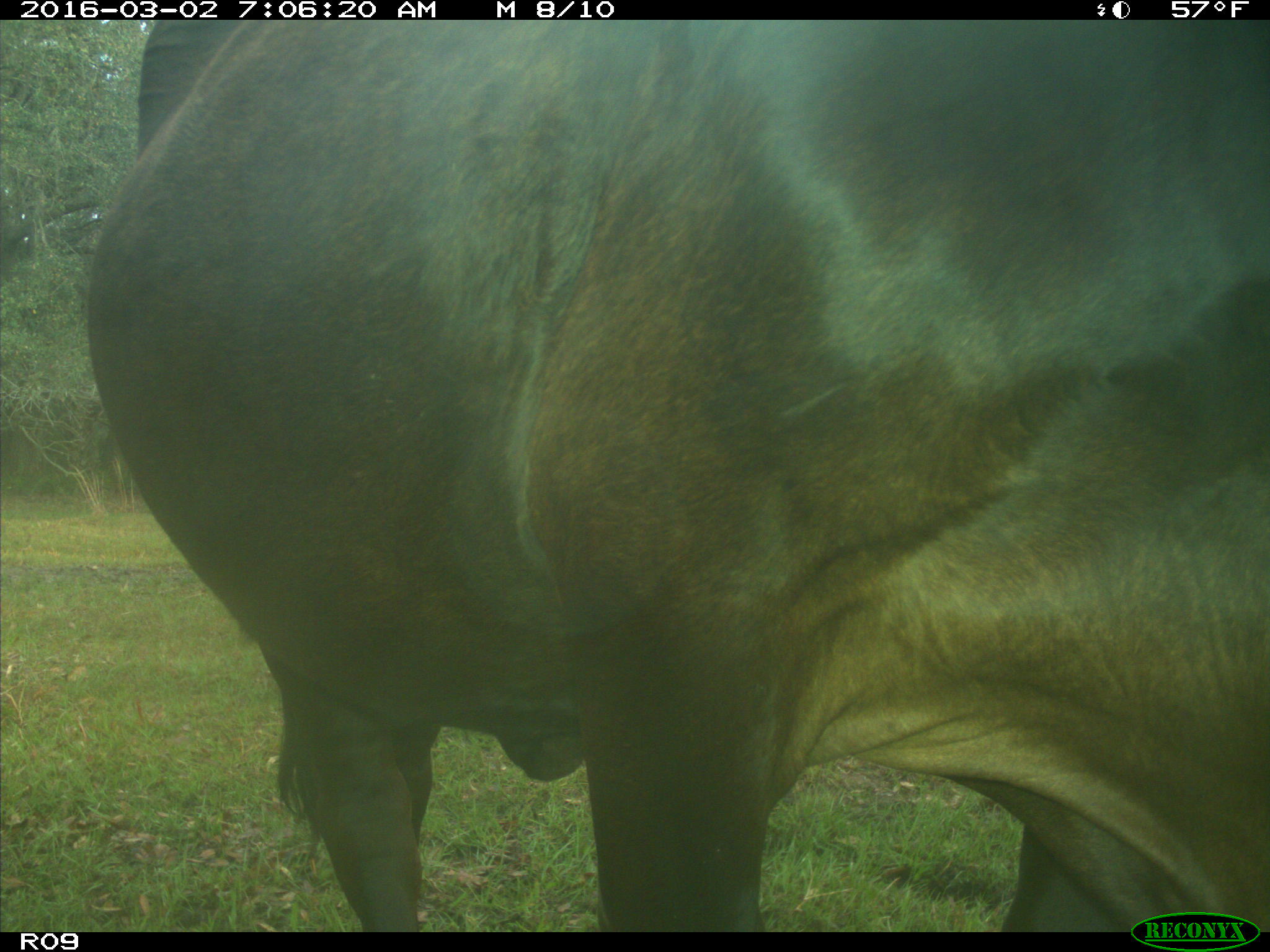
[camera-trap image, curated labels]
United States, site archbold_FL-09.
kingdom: Animalia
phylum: Chordata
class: Mammalia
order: Artiodactyla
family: Bovidae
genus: Bos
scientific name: Bos taurus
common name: domestic cow